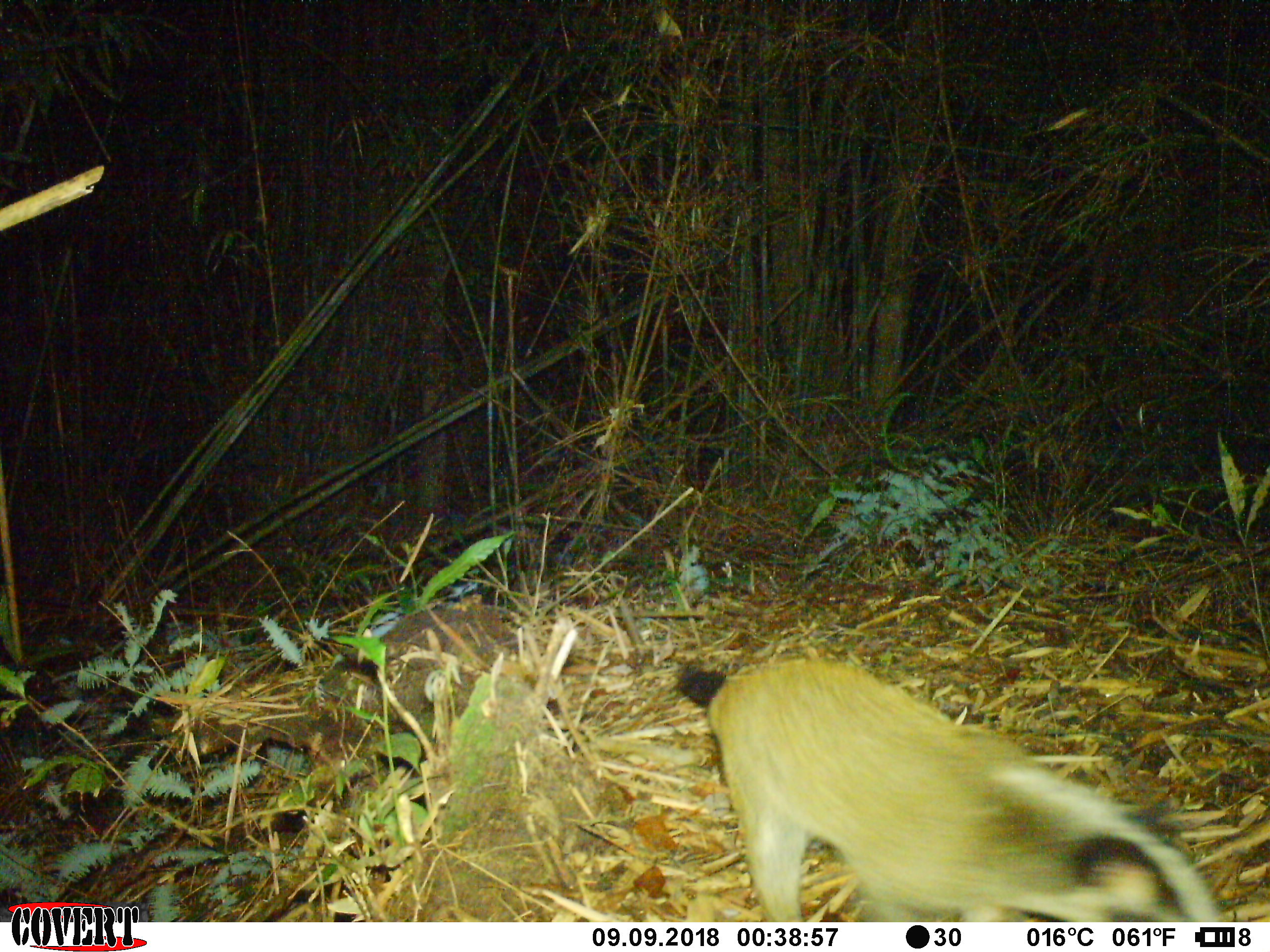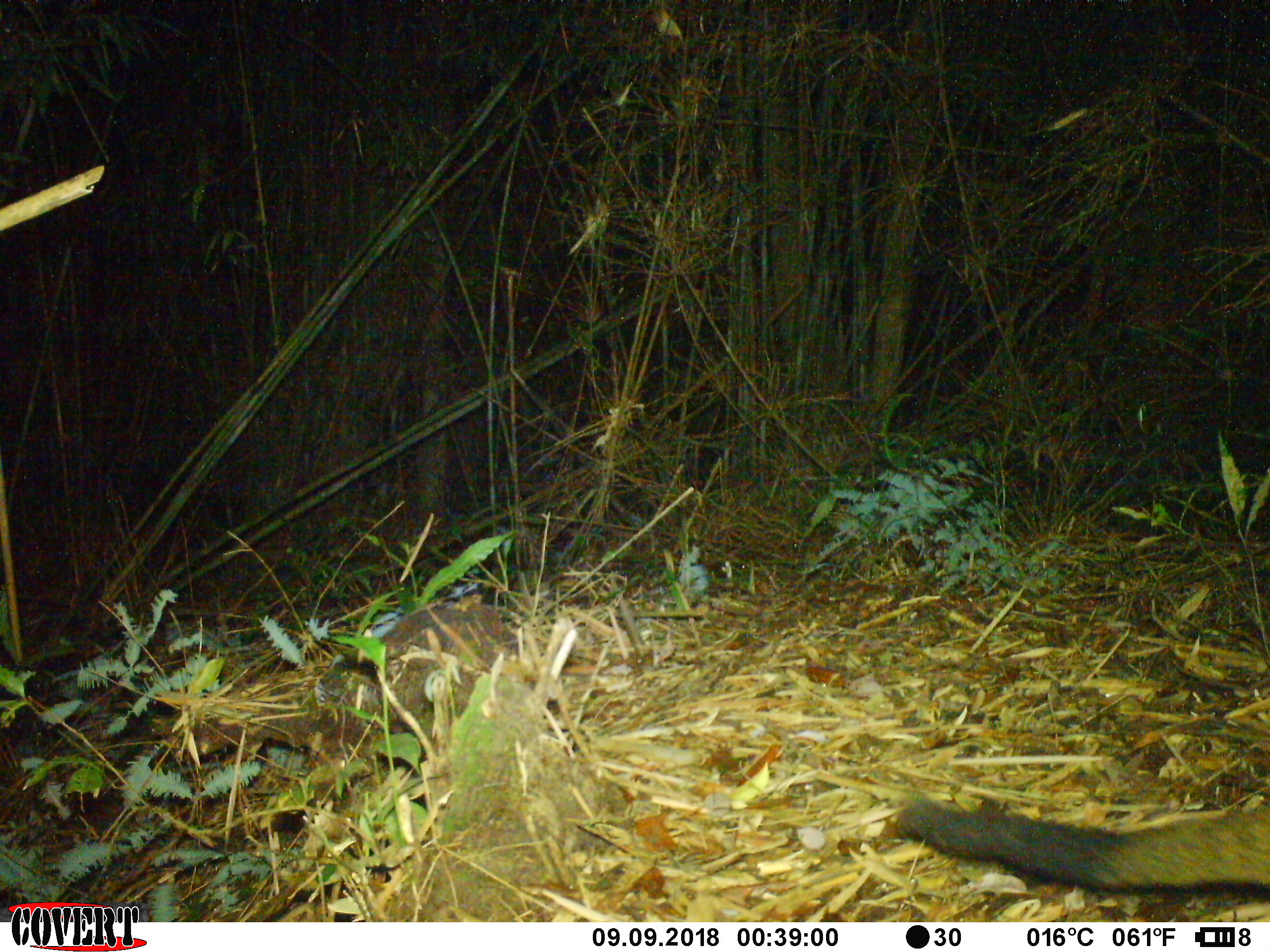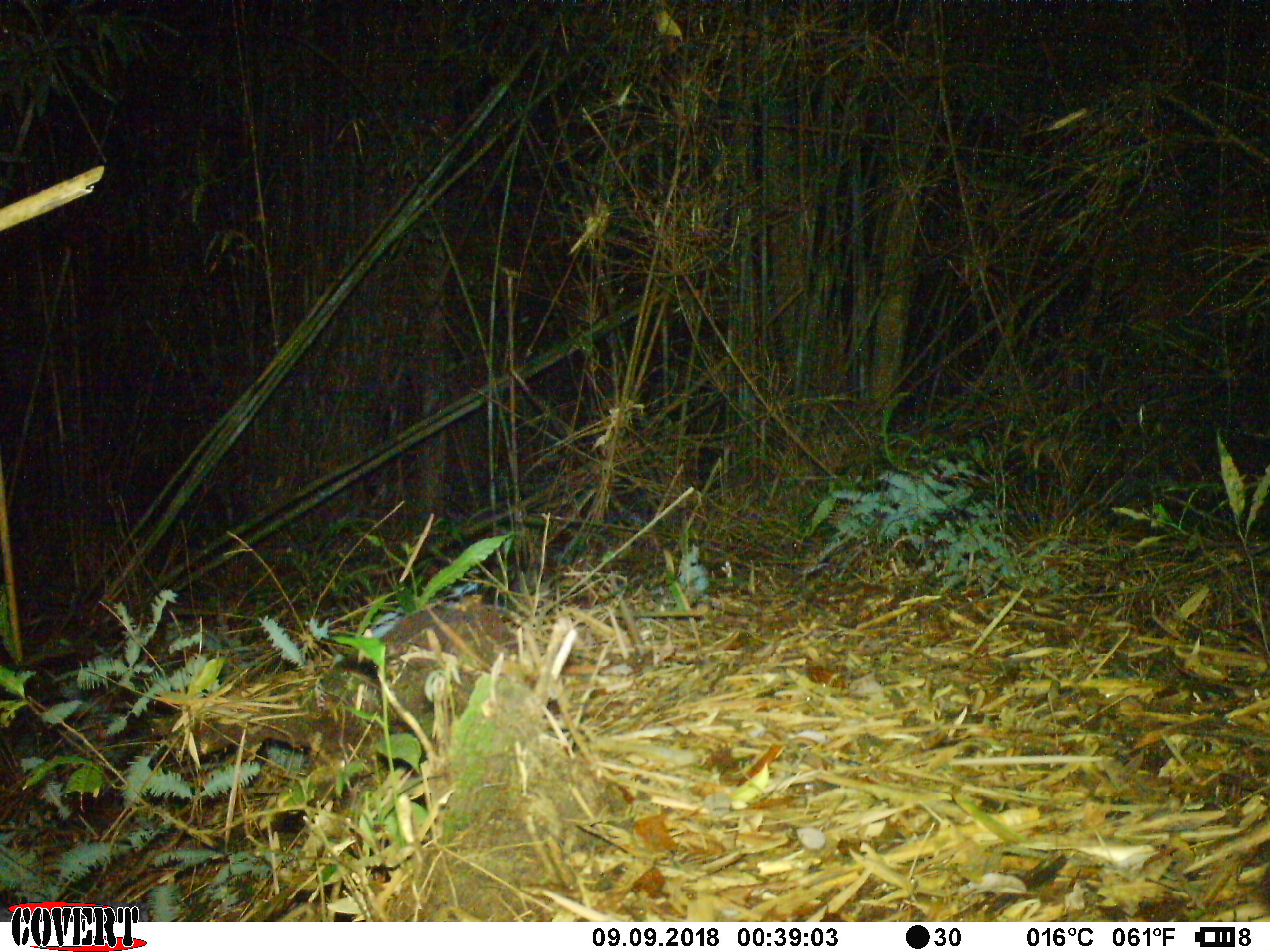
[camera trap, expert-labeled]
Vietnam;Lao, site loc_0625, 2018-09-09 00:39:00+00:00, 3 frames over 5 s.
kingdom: Animalia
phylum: Chordata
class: Mammalia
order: Carnivora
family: Viverridae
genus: Paguma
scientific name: Paguma larvata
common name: masked palm civet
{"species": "masked palm civet (Paguma larvata)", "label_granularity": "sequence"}